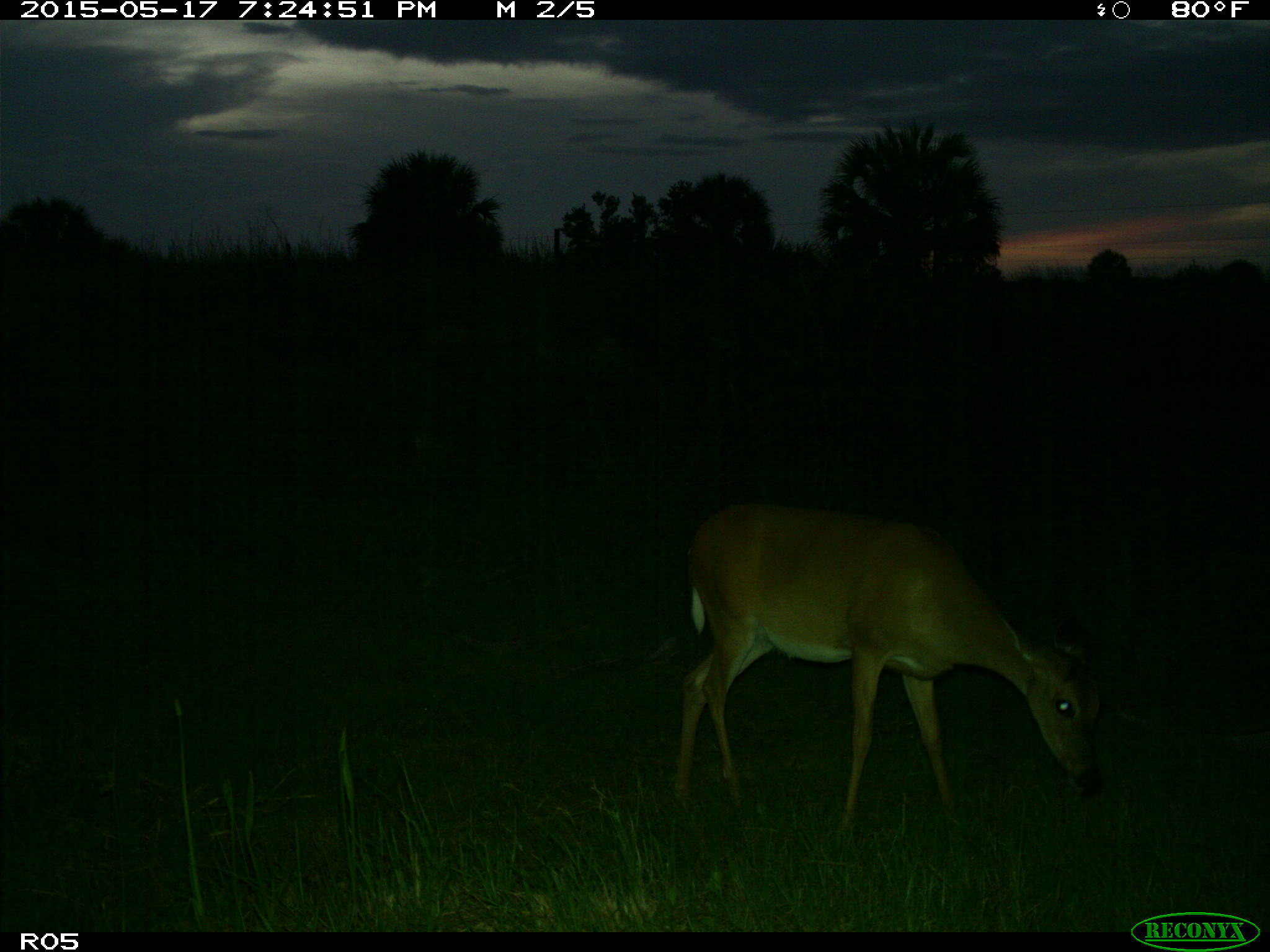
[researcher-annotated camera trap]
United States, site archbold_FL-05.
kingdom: Animalia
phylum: Chordata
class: Mammalia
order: Artiodactyla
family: Cervidae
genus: Odocoileus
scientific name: Odocoileus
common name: deer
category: unidentified deer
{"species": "unidentified deer (deer) (Odocoileus)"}